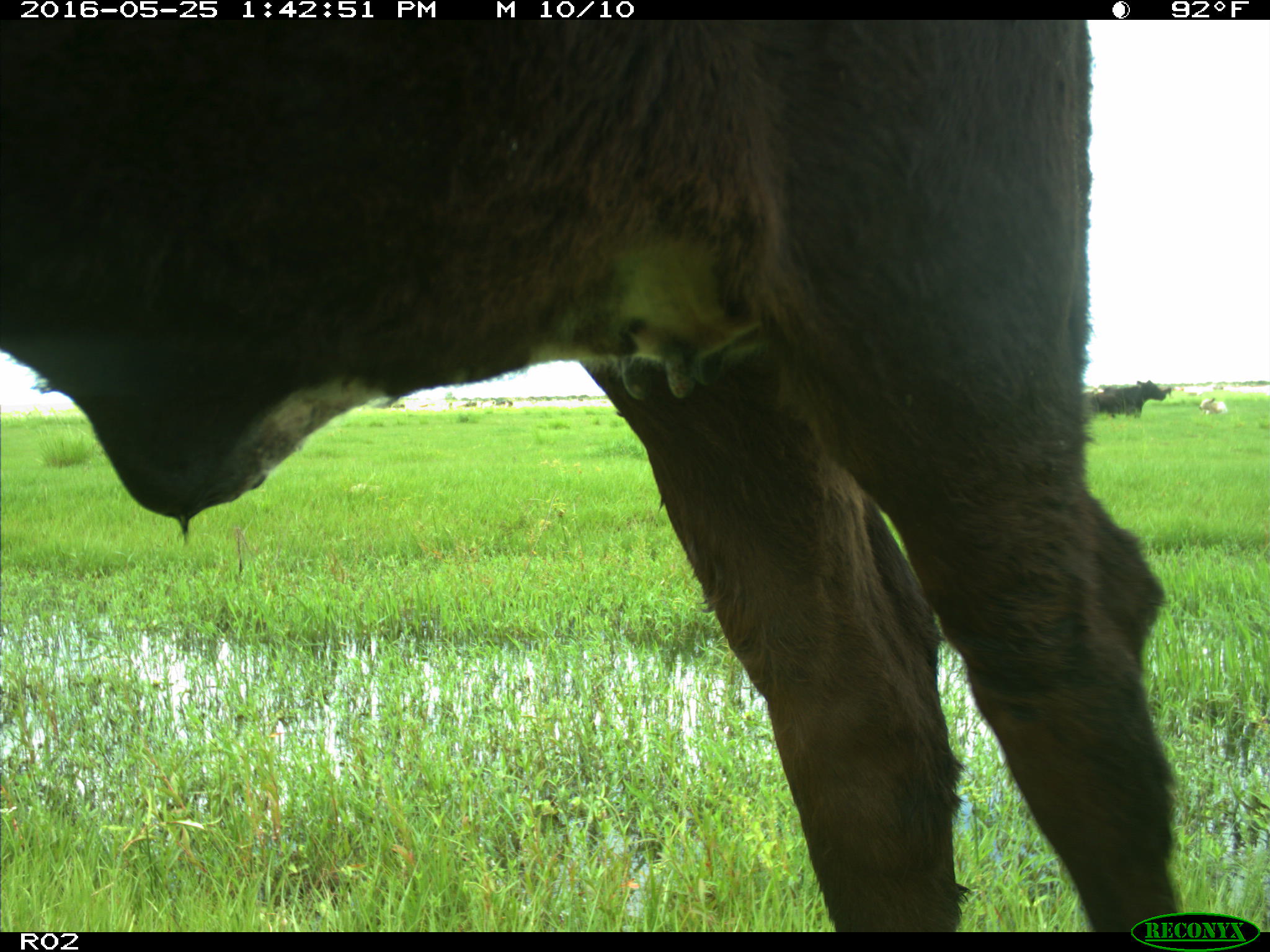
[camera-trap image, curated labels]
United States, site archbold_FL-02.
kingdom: Animalia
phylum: Chordata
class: Mammalia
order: Artiodactyla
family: Bovidae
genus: Bos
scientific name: Bos taurus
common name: domestic cow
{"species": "Bos taurus (domestic cow)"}